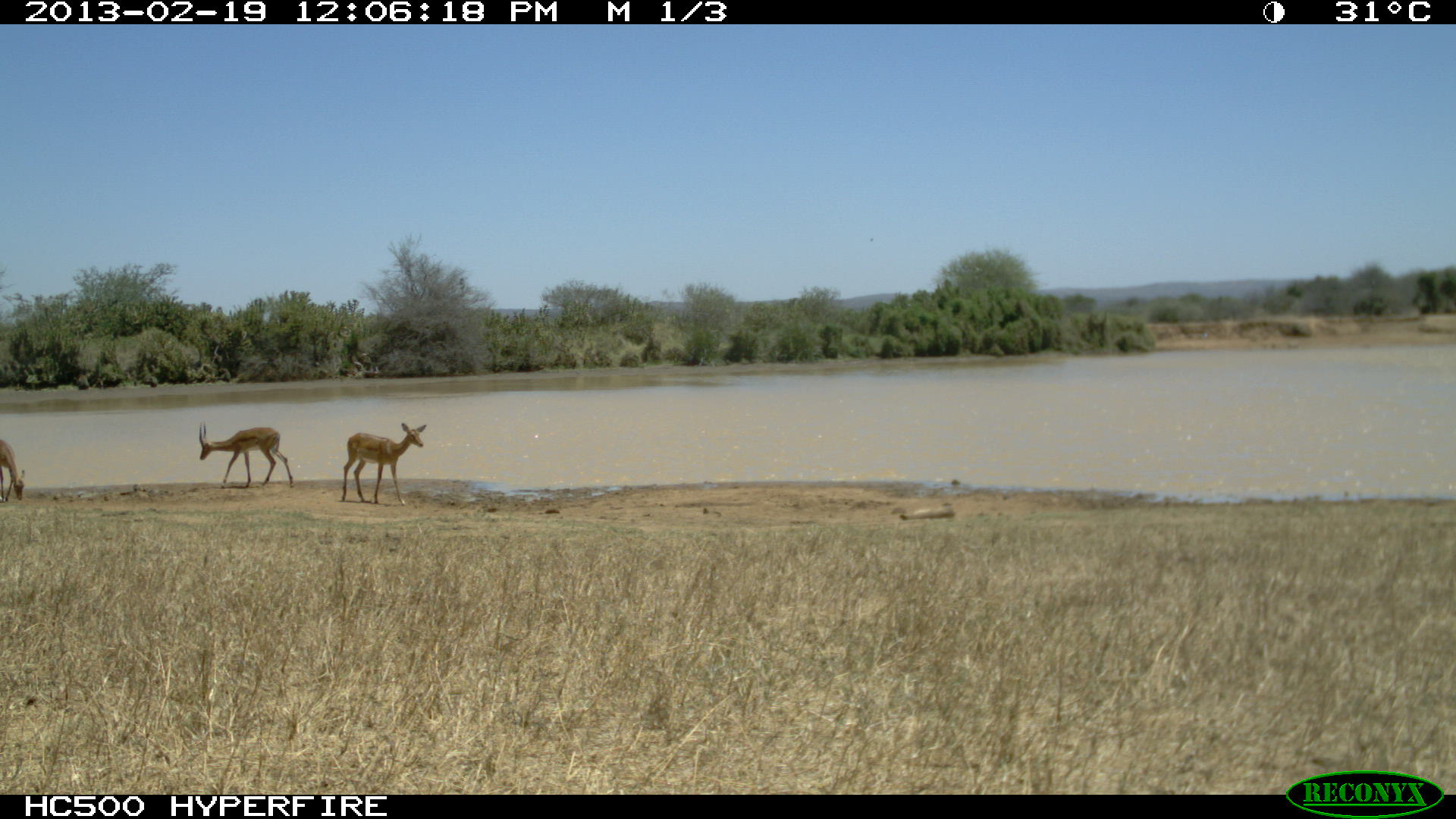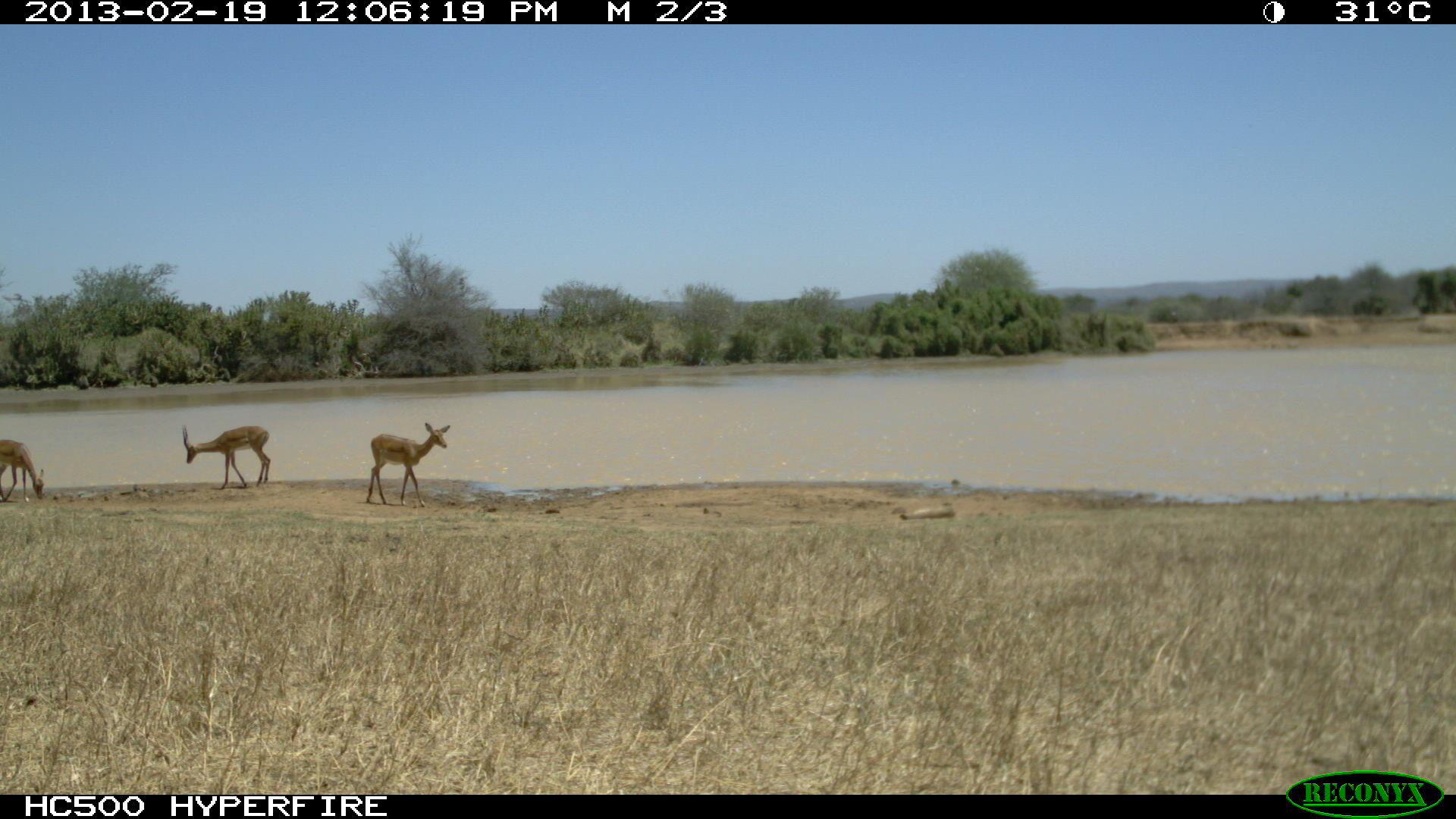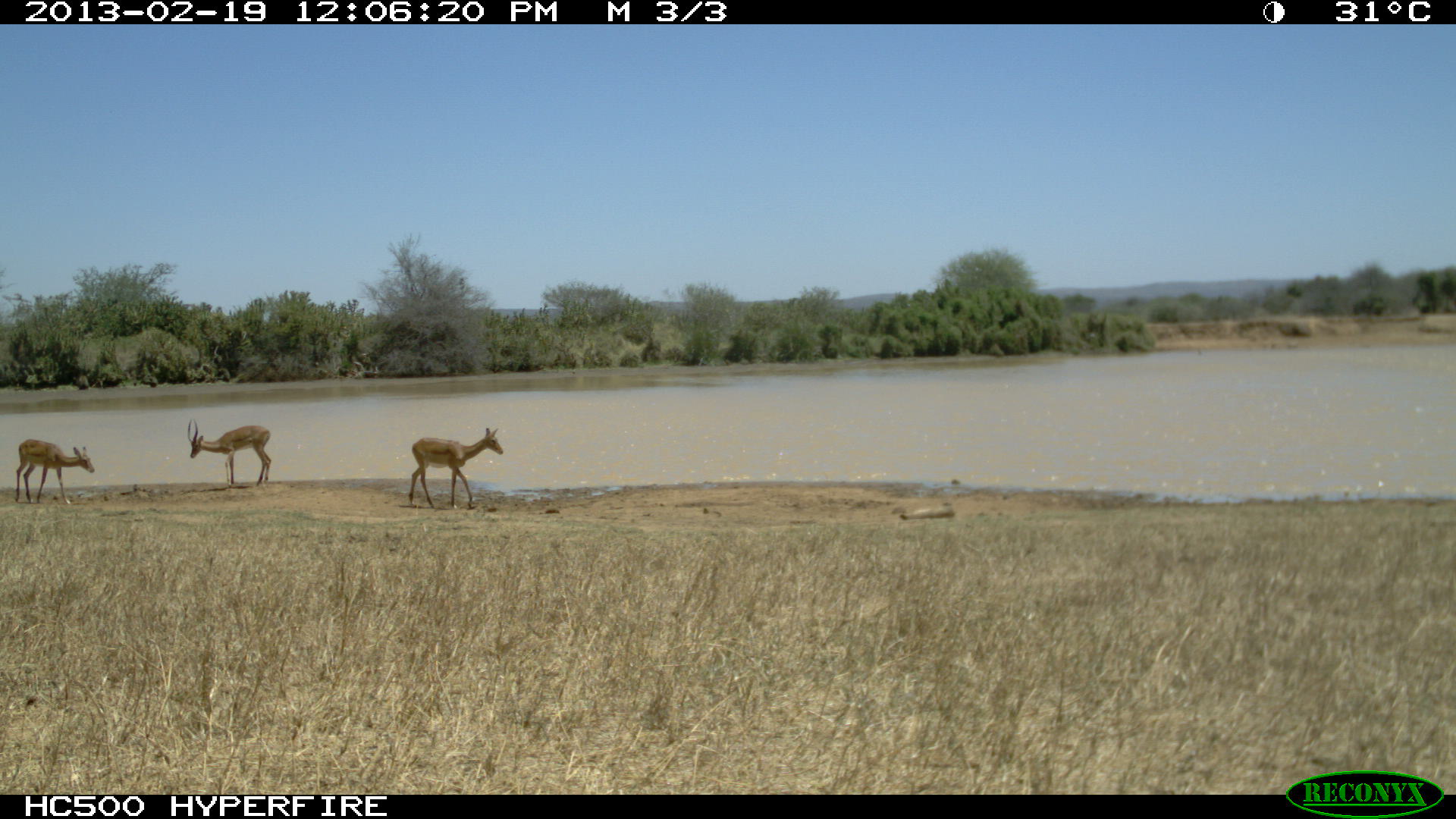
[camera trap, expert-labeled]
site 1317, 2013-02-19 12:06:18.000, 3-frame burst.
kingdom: Animalia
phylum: Chordata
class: Mammalia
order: Artiodactyla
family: Bovidae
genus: Aepyceros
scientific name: Aepyceros melampus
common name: impala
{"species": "Aepyceros melampus (impala)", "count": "2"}